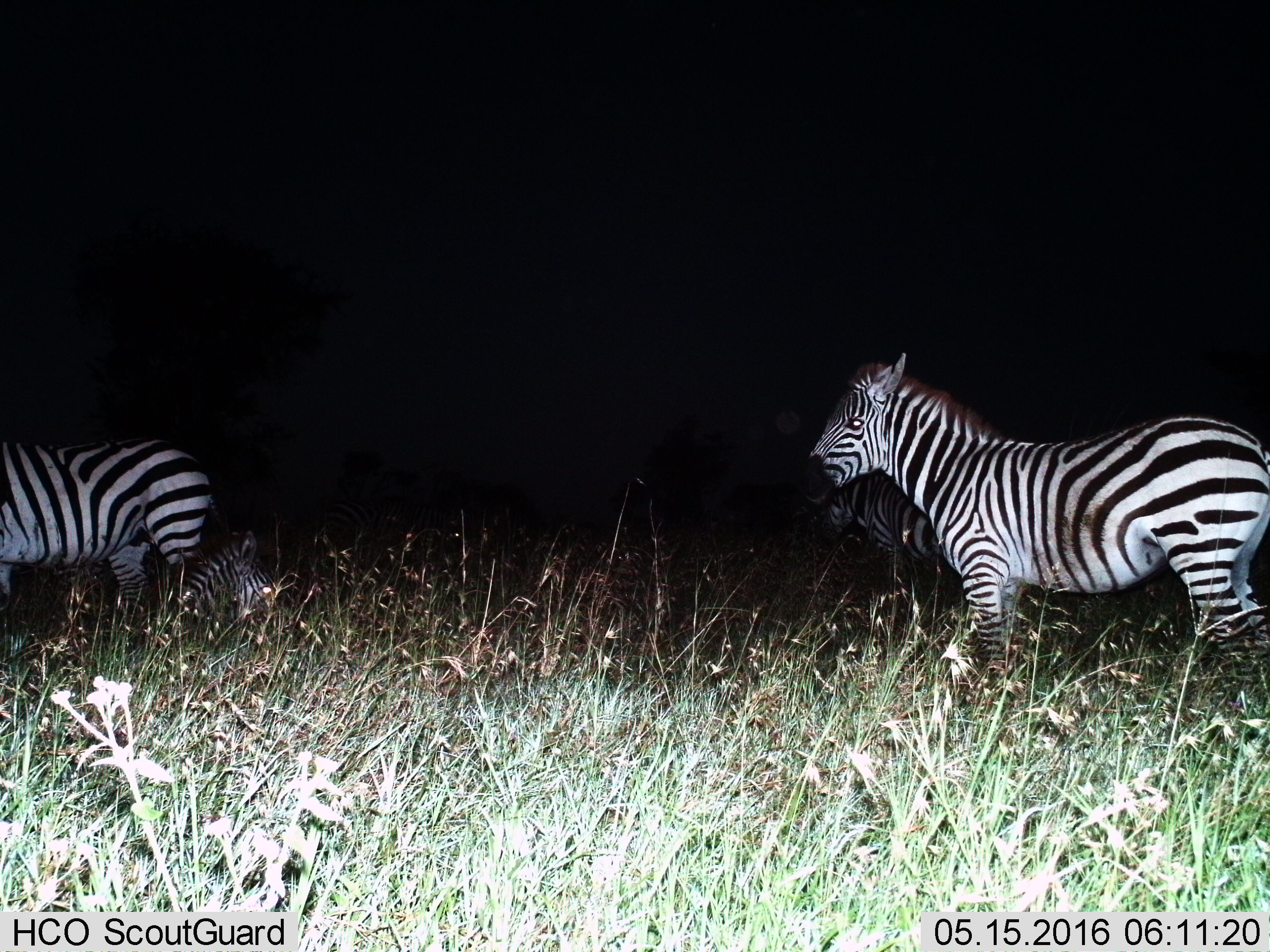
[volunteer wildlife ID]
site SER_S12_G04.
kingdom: Animalia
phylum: Chordata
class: Mammalia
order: Perissodactyla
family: Equidae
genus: Equus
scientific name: Equus quagga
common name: plains zebra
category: zebraplains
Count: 4.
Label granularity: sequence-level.